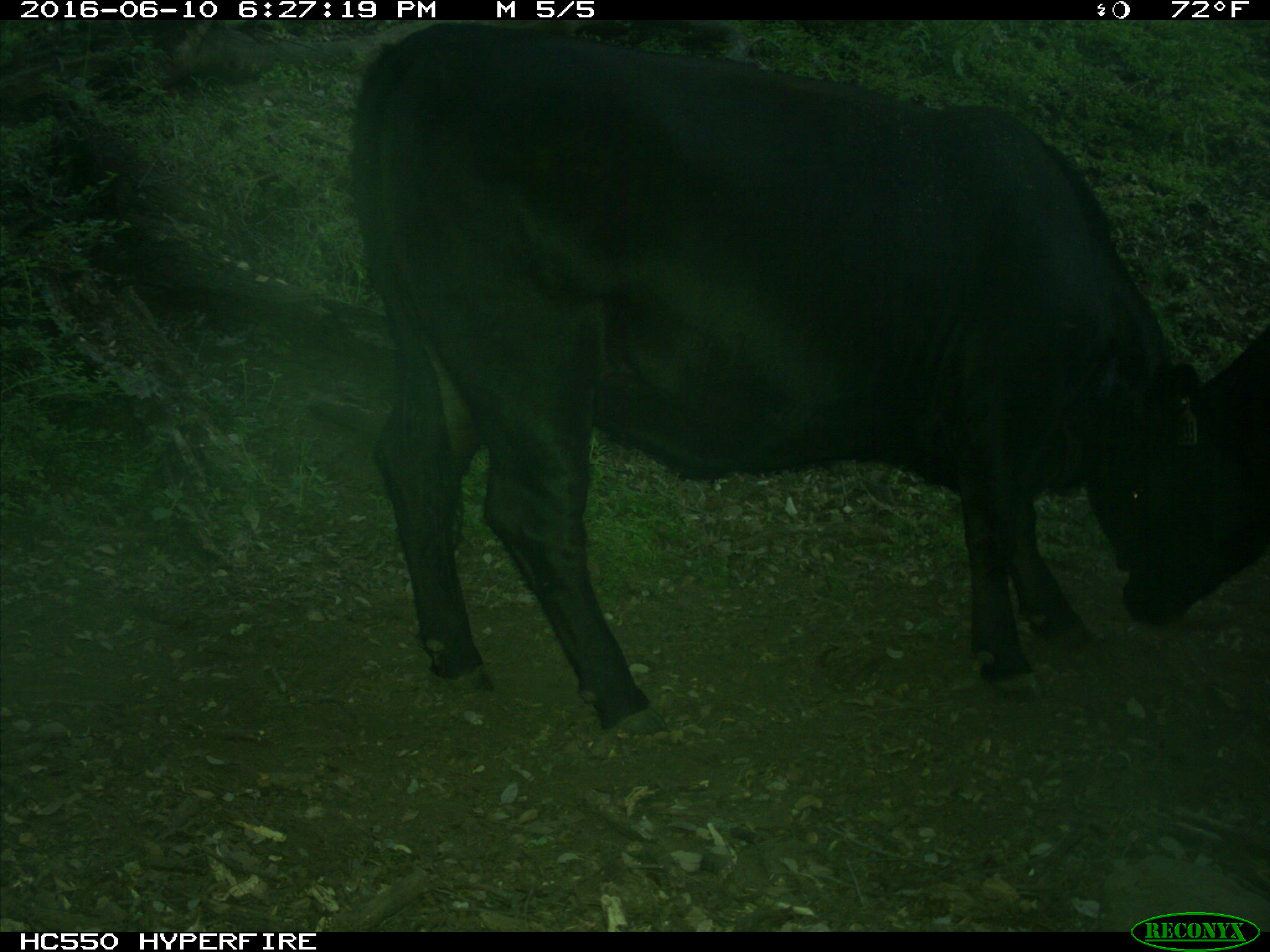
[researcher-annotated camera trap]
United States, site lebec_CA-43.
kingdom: Animalia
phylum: Chordata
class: Mammalia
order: Artiodactyla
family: Bovidae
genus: Bos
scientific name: Bos taurus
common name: domestic cow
Bos taurus (domestic cow).